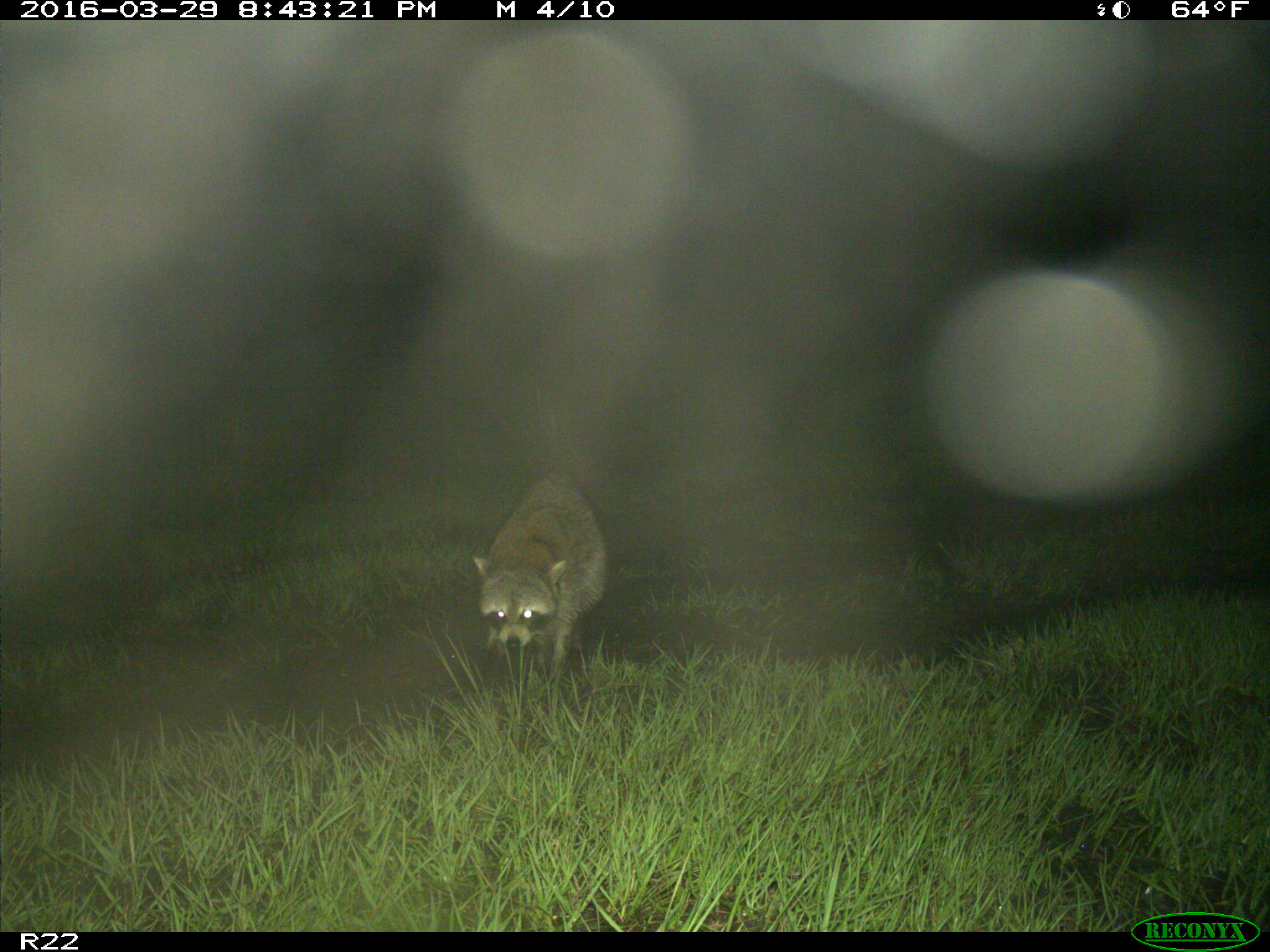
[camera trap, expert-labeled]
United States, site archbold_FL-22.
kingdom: Animalia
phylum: Chordata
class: Mammalia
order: Carnivora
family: Procyonidae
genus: Procyon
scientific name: Procyon lotor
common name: common raccoon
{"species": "Procyon lotor (common raccoon)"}